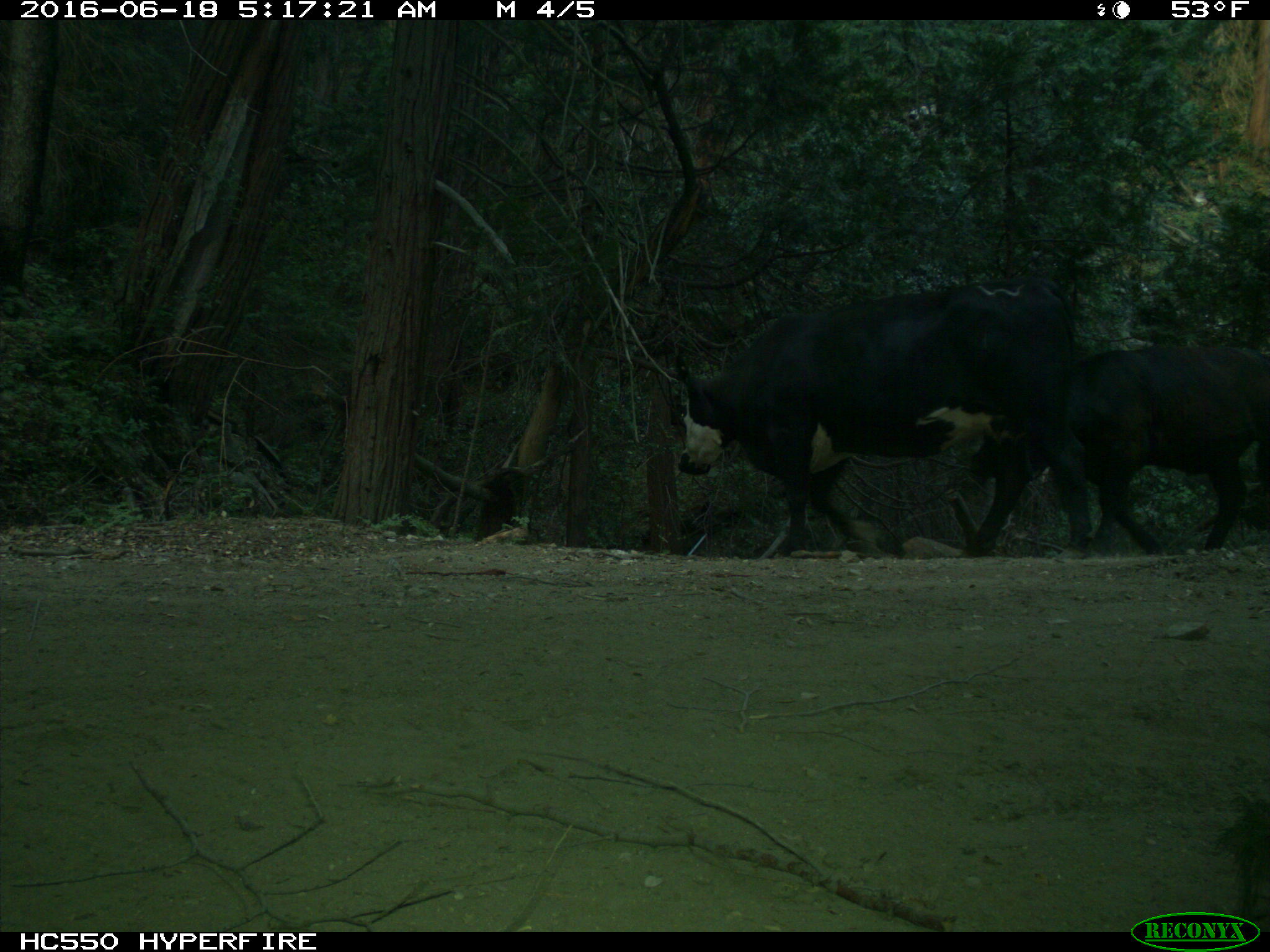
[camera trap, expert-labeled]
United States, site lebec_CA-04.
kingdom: Animalia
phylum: Chordata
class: Mammalia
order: Artiodactyla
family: Bovidae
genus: Bos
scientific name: Bos taurus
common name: domestic cow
Bos taurus (domestic cow).